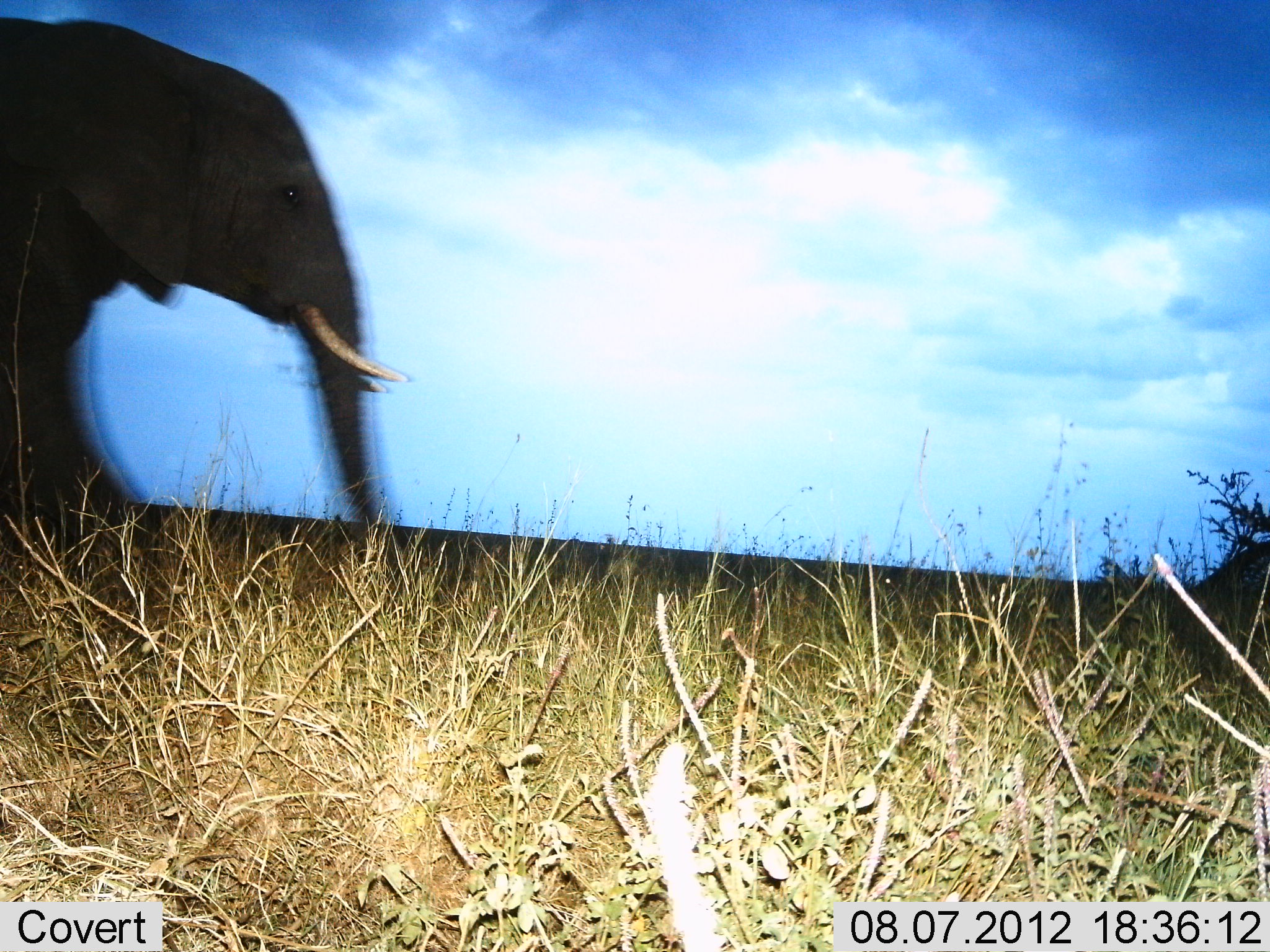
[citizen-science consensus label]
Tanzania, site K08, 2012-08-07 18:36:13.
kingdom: Animalia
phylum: Chordata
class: Mammalia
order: Proboscidea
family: Elephantidae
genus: Loxodonta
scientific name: Loxodonta africana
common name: african bush elephant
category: elephant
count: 1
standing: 10%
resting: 0%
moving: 100%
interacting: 0%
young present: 0%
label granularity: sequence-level